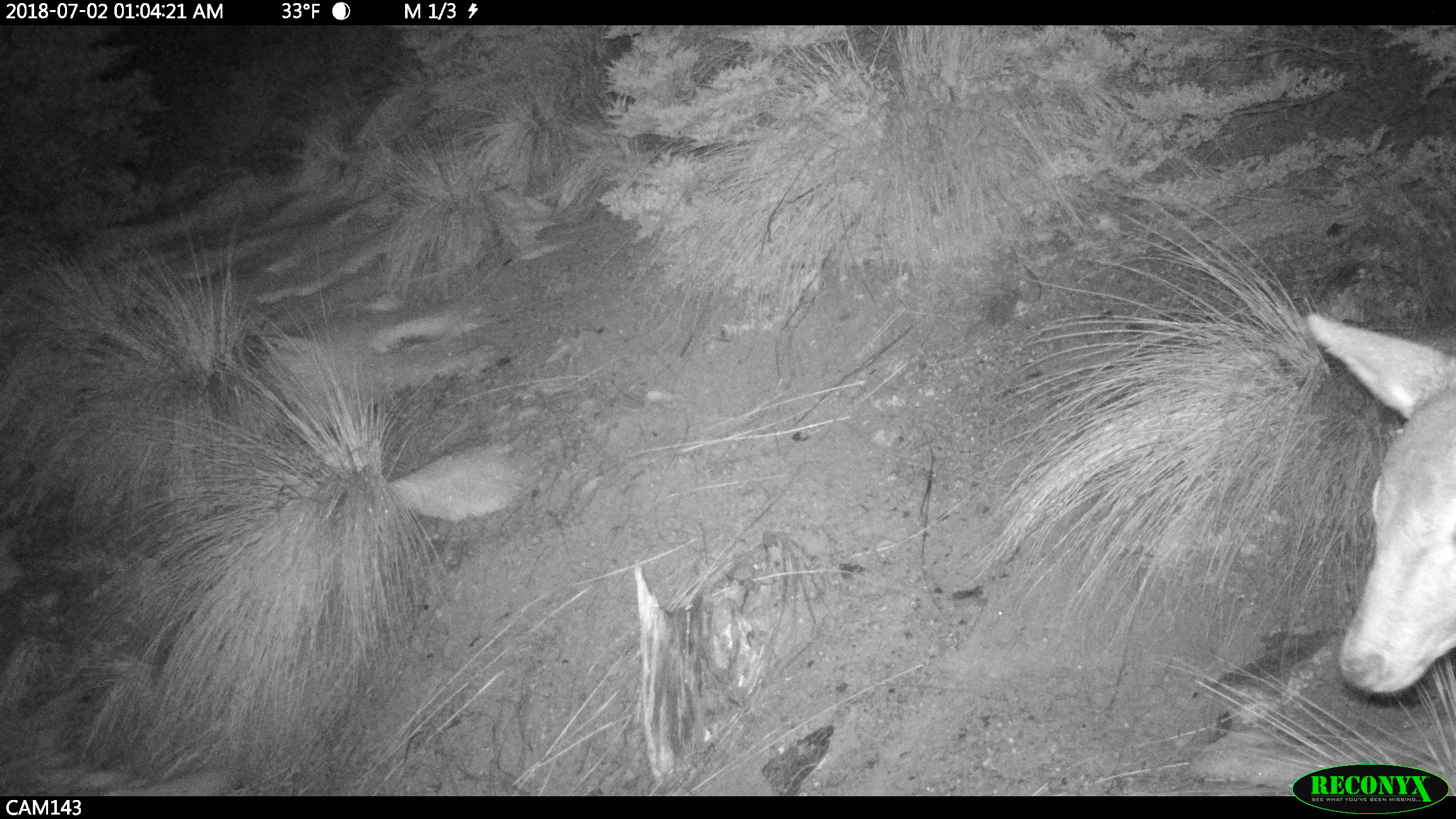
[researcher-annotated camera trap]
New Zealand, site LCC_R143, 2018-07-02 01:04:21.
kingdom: Animalia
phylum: Chordata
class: Mammalia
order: Artiodactyla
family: Cervidae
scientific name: Cervidae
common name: deer